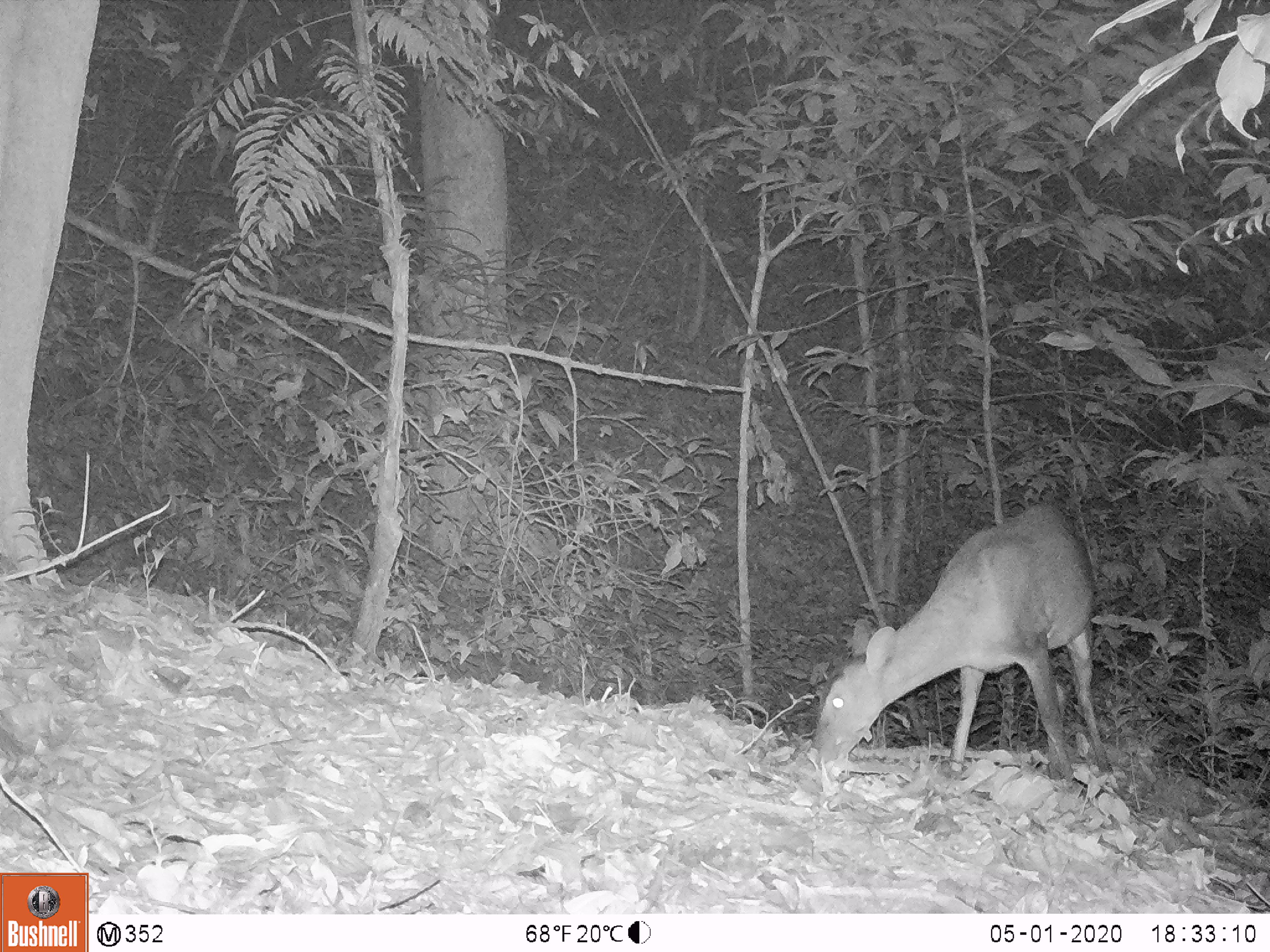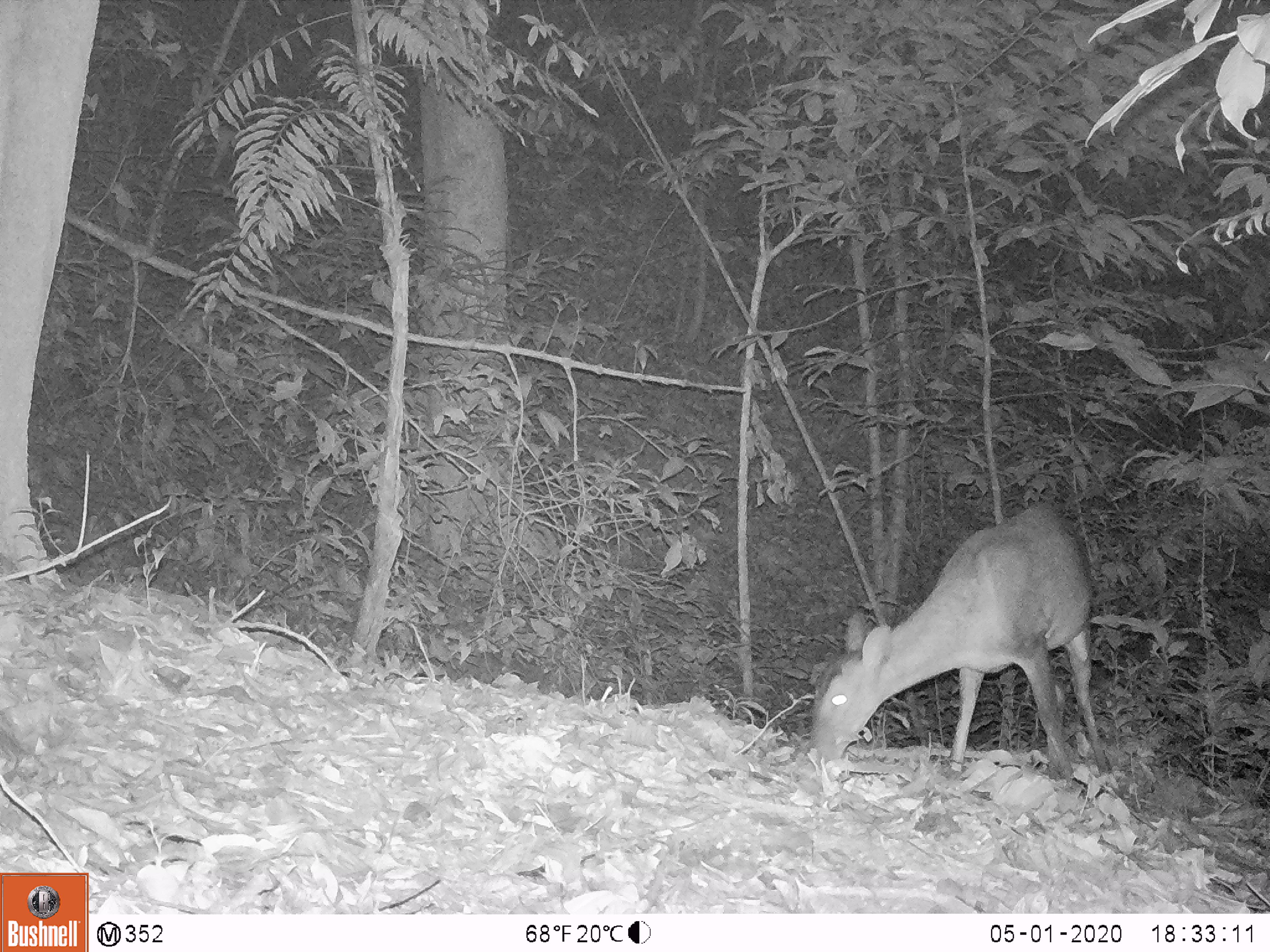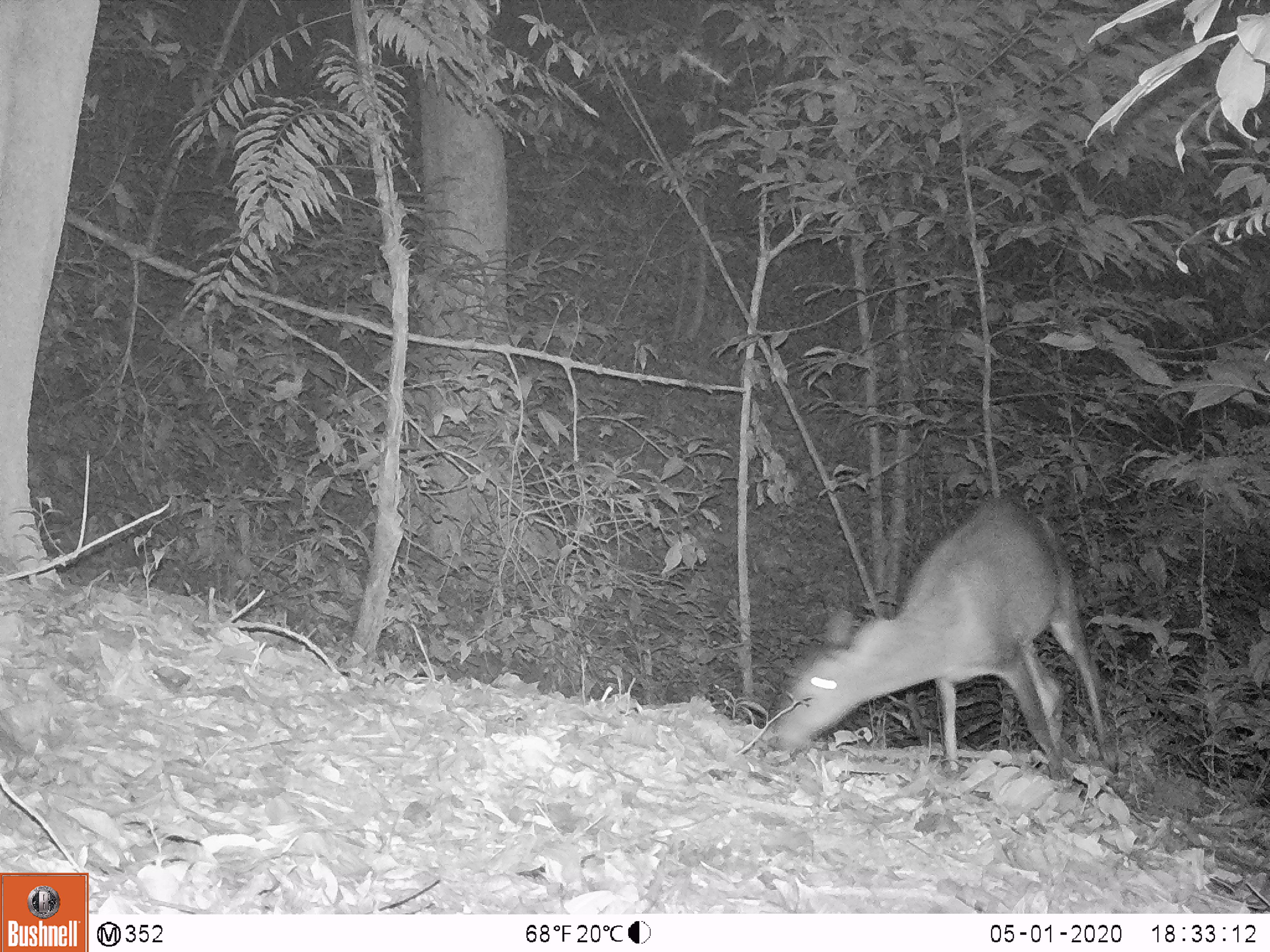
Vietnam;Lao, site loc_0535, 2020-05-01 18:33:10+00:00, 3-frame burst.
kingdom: Animalia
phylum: Chordata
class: Mammalia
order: Artiodactyla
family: Cervidae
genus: Muntiacus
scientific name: Muntiacus vuquangensis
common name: large-antlered muntjac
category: large antlered muntjac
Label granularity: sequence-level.